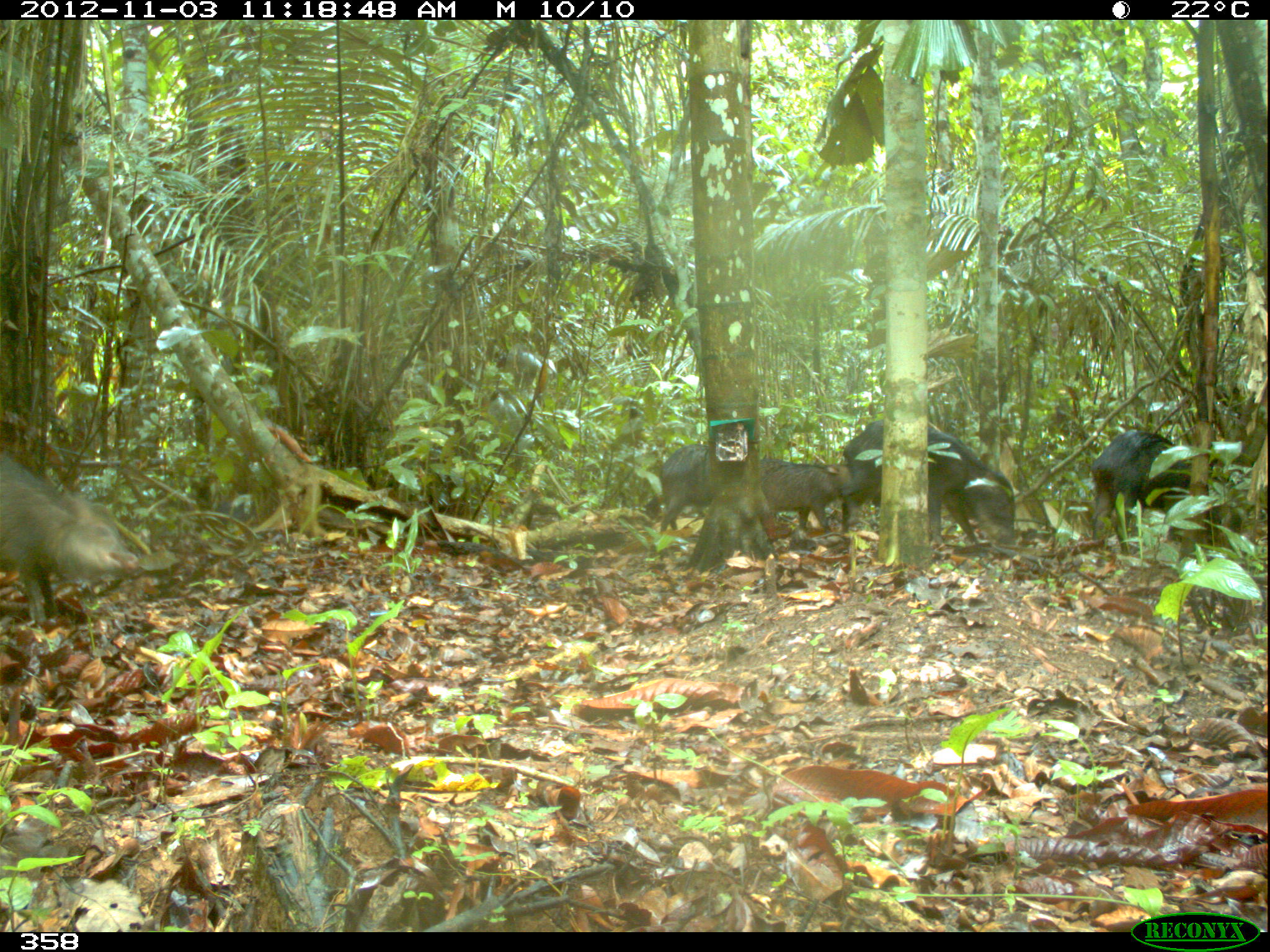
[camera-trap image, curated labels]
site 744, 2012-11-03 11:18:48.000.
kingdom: Animalia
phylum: Chordata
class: Mammalia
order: Artiodactyla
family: Tayassuidae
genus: Tayassu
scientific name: Tayassu pecari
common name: white-lipped peccary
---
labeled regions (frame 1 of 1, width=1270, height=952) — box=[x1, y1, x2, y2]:
tayassu pecari: box=[0, 450, 139, 625]; box=[840, 419, 1016, 549]; box=[1089, 429, 1191, 542]; box=[758, 459, 858, 532]; box=[658, 444, 711, 531]